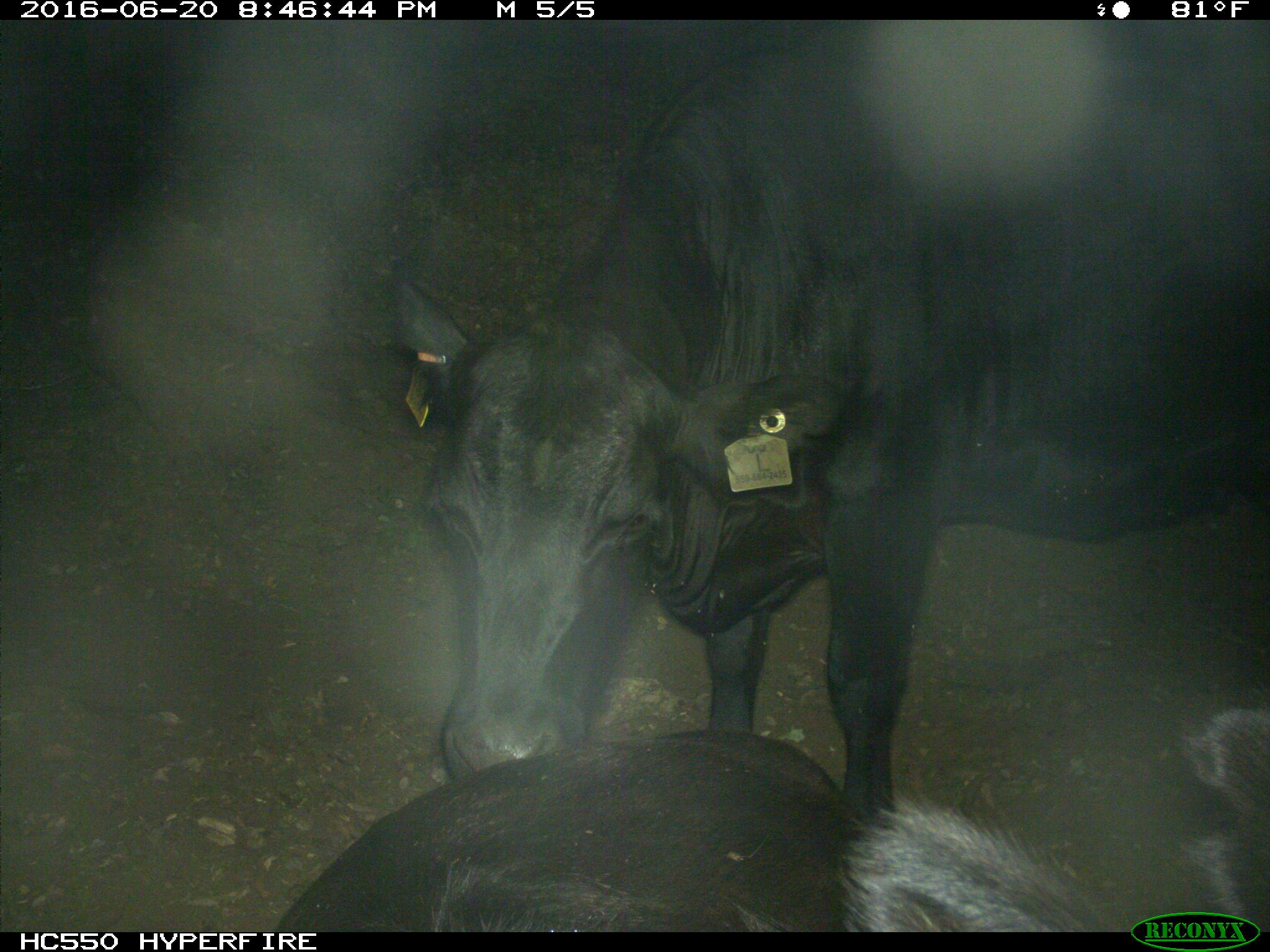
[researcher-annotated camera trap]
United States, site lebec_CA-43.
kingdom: Animalia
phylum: Chordata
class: Mammalia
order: Artiodactyla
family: Bovidae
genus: Bos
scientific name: Bos taurus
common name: domestic cow